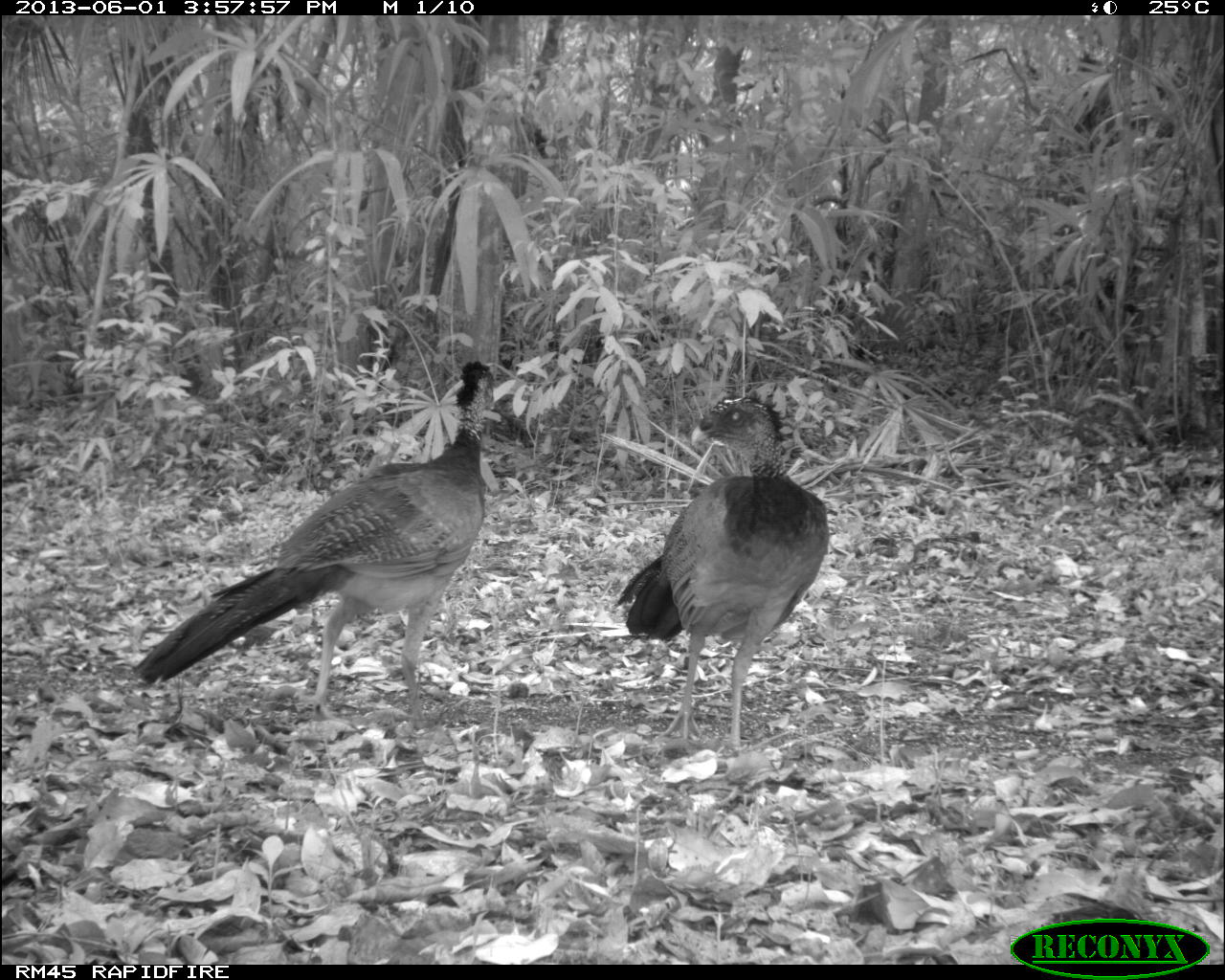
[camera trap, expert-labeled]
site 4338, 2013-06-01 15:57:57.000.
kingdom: Animalia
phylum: Chordata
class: Aves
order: Galliformes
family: Cracidae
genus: Crax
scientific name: Crax rubra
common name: great curassow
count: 2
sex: female